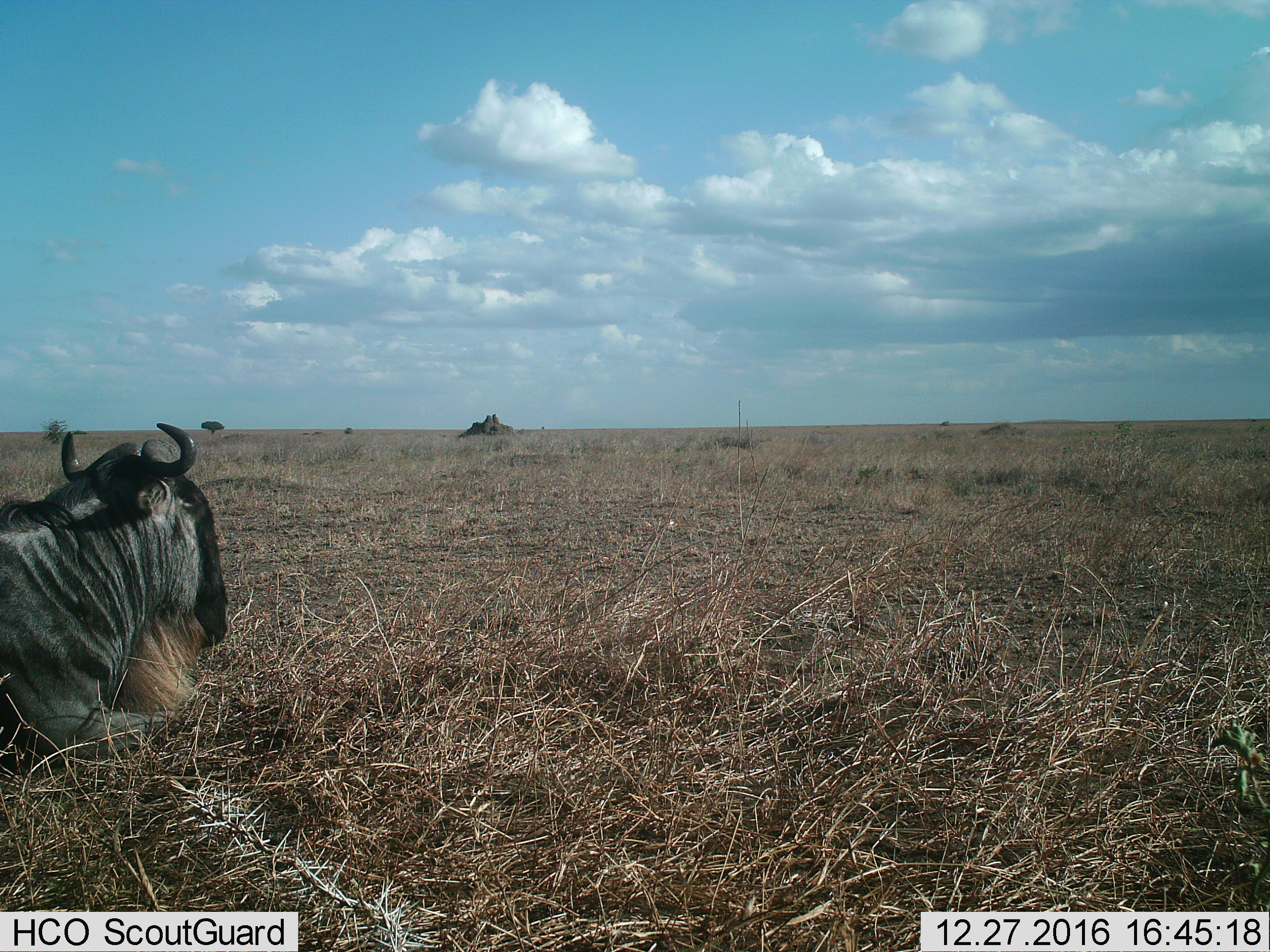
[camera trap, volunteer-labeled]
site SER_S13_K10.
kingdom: Animalia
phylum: Chordata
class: Mammalia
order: Artiodactyla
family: Bovidae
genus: Connochaetes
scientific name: Connochaetes taurinus taurinus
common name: blue wildebeest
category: wildebeestblue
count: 1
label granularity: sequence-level